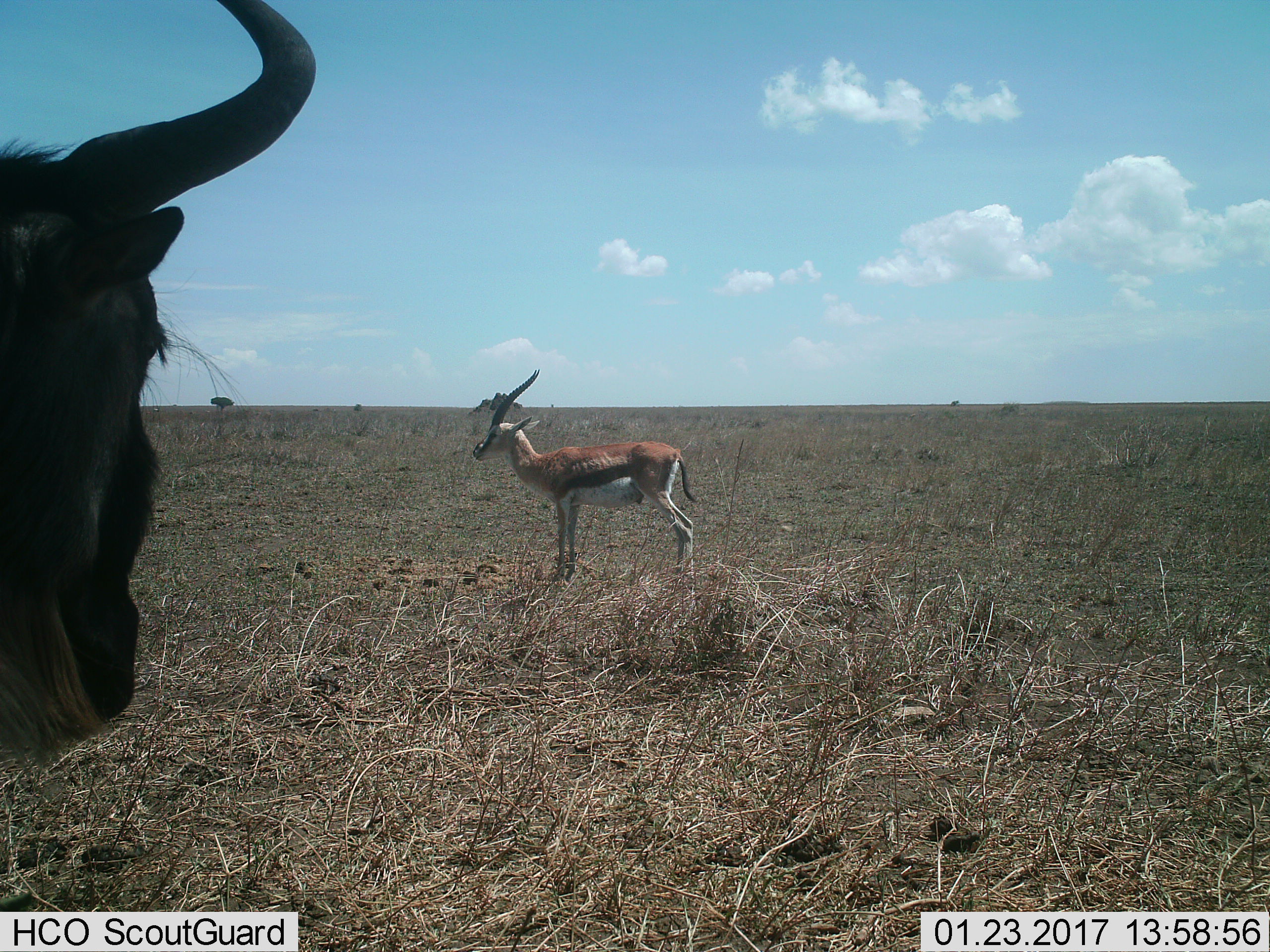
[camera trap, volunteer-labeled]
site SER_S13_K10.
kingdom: Animalia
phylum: Chordata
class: Mammalia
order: Artiodactyla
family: Bovidae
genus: Eudorcas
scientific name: Eudorcas thomsonii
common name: thomson's gazelle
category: gazellethomsons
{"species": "gazellethomsons (thomson's gazelle) (Eudorcas thomsonii)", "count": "1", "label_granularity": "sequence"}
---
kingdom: Animalia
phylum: Chordata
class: Mammalia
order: Artiodactyla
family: Bovidae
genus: Connochaetes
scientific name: Connochaetes taurinus taurinus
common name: blue wildebeest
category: wildebeestblue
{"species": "wildebeestblue (blue wildebeest) (Connochaetes taurinus taurinus)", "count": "1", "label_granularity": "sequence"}